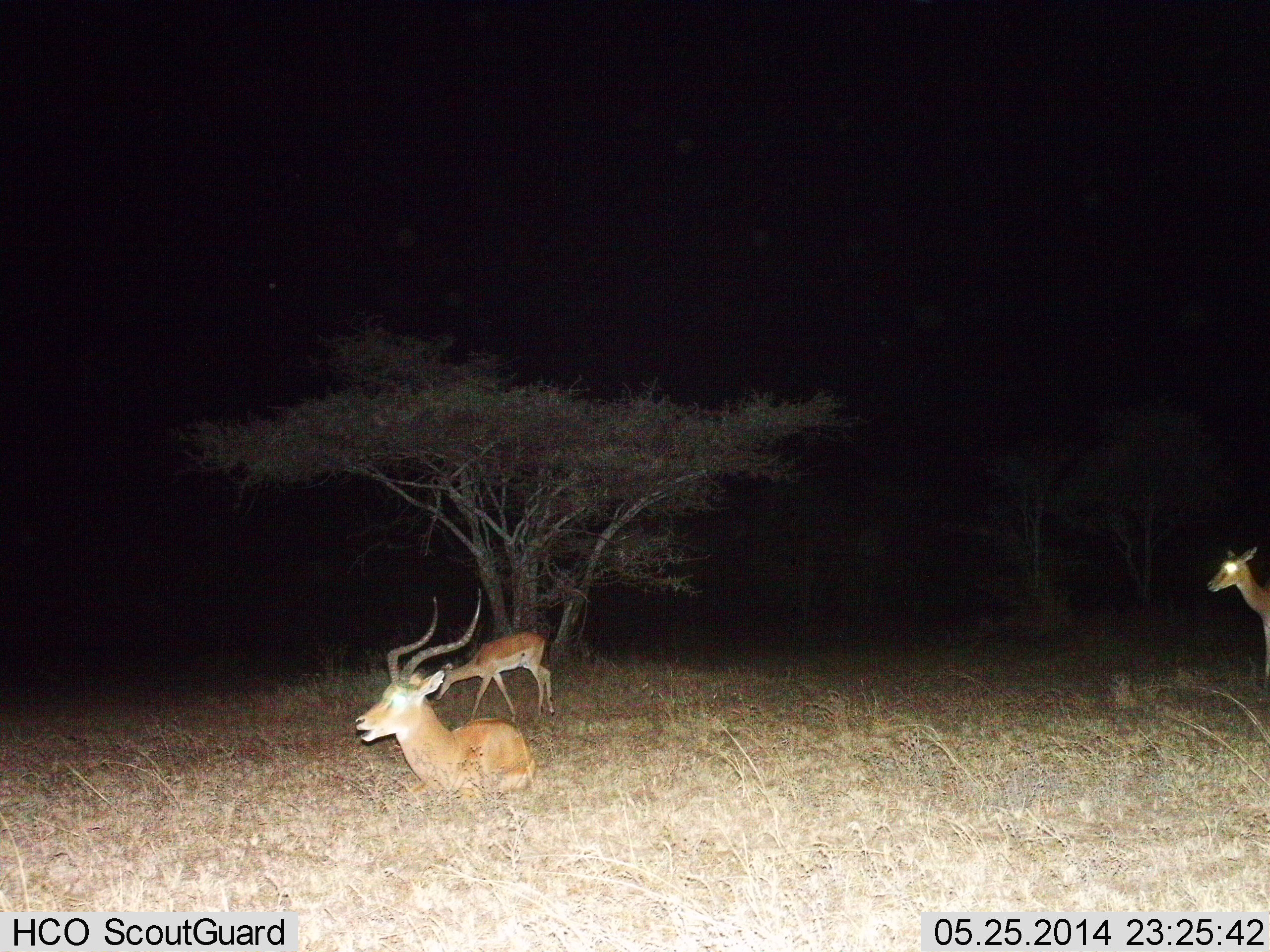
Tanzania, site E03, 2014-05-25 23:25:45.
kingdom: Animalia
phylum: Chordata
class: Mammalia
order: Artiodactyla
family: Bovidae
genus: Aepyceros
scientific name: Aepyceros melampus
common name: impala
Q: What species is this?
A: Impala (Aepyceros melampus).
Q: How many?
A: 3.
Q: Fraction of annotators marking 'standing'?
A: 70%.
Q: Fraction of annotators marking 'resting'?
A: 100%.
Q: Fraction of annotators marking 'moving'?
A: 10%.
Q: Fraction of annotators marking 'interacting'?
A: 0%.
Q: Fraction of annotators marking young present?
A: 10%.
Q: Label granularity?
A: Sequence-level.